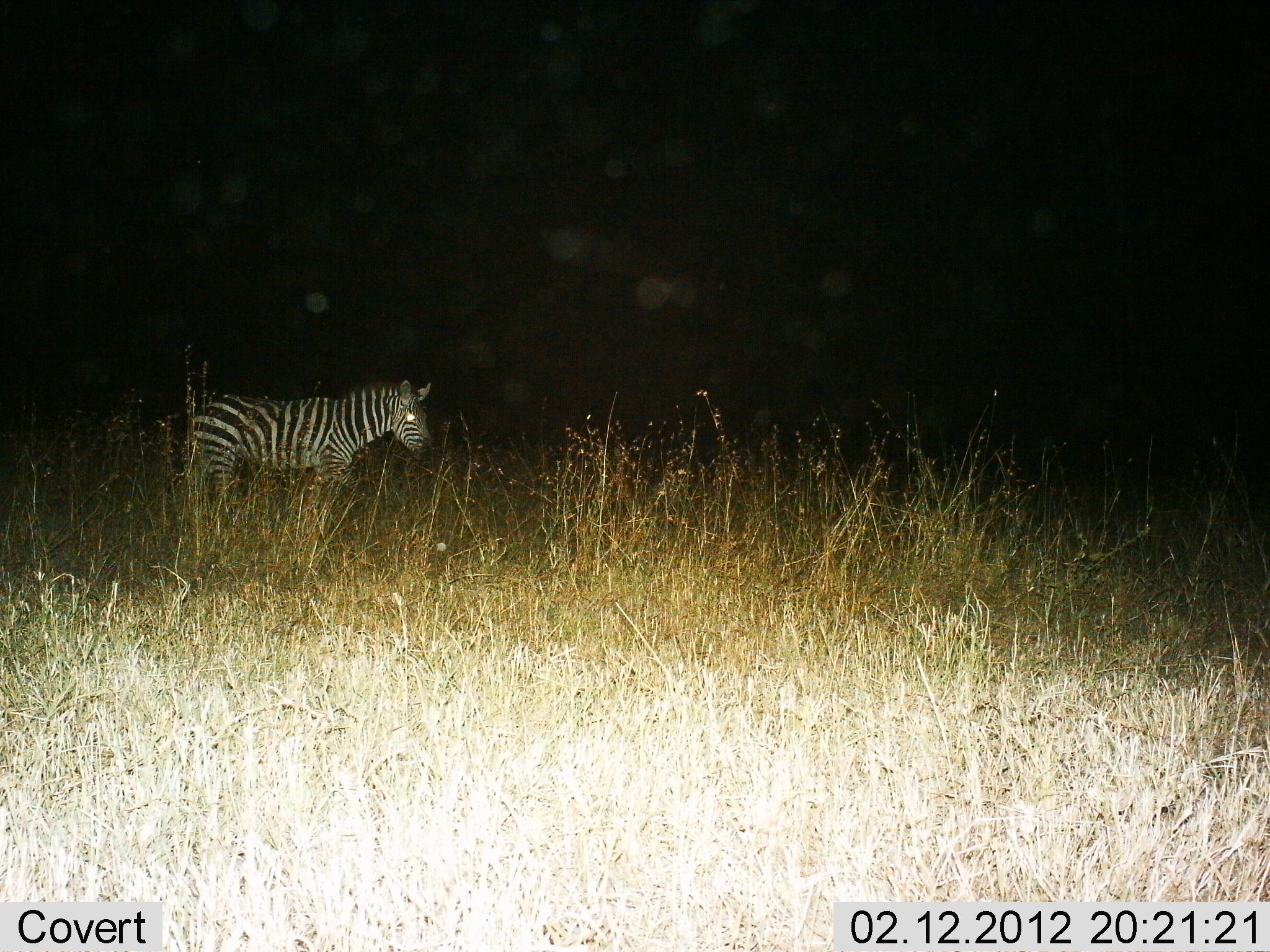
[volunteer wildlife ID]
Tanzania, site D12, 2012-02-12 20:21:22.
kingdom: Animalia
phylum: Chordata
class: Mammalia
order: Perissodactyla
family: Equidae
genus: Equus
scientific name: Equus quagga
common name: plains zebra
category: zebra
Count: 1.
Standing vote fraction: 100%.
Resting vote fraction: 0%.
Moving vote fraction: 0%.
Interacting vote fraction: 0%.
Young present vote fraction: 4%.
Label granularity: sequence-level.